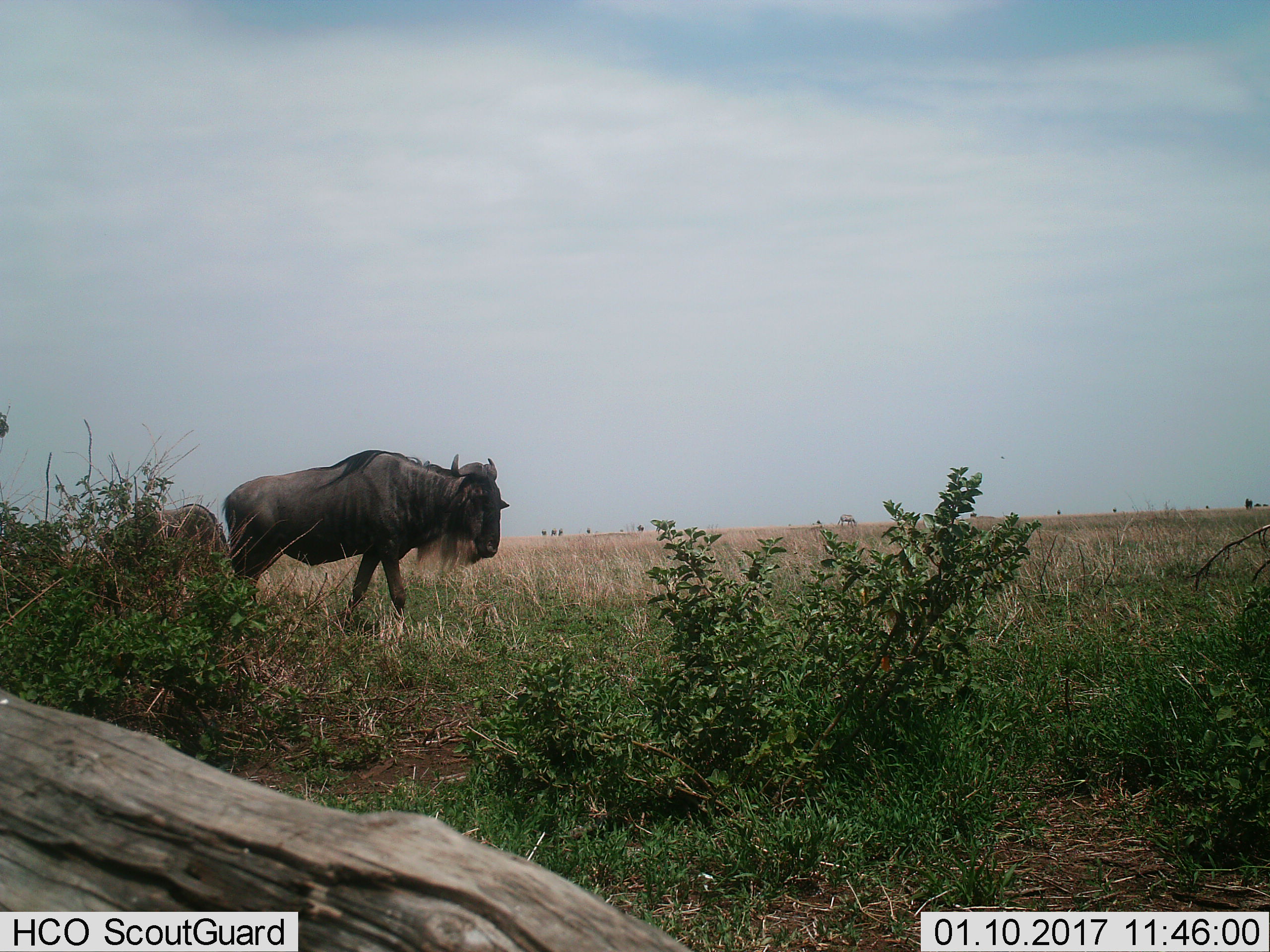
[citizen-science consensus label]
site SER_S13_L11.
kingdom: Animalia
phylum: Chordata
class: Mammalia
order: Artiodactyla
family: Bovidae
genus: Connochaetes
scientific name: Connochaetes taurinus taurinus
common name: blue wildebeest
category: wildebeestblue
Wildebeestblue (blue wildebeest) (Connochaetes taurinus taurinus), count 2. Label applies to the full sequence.